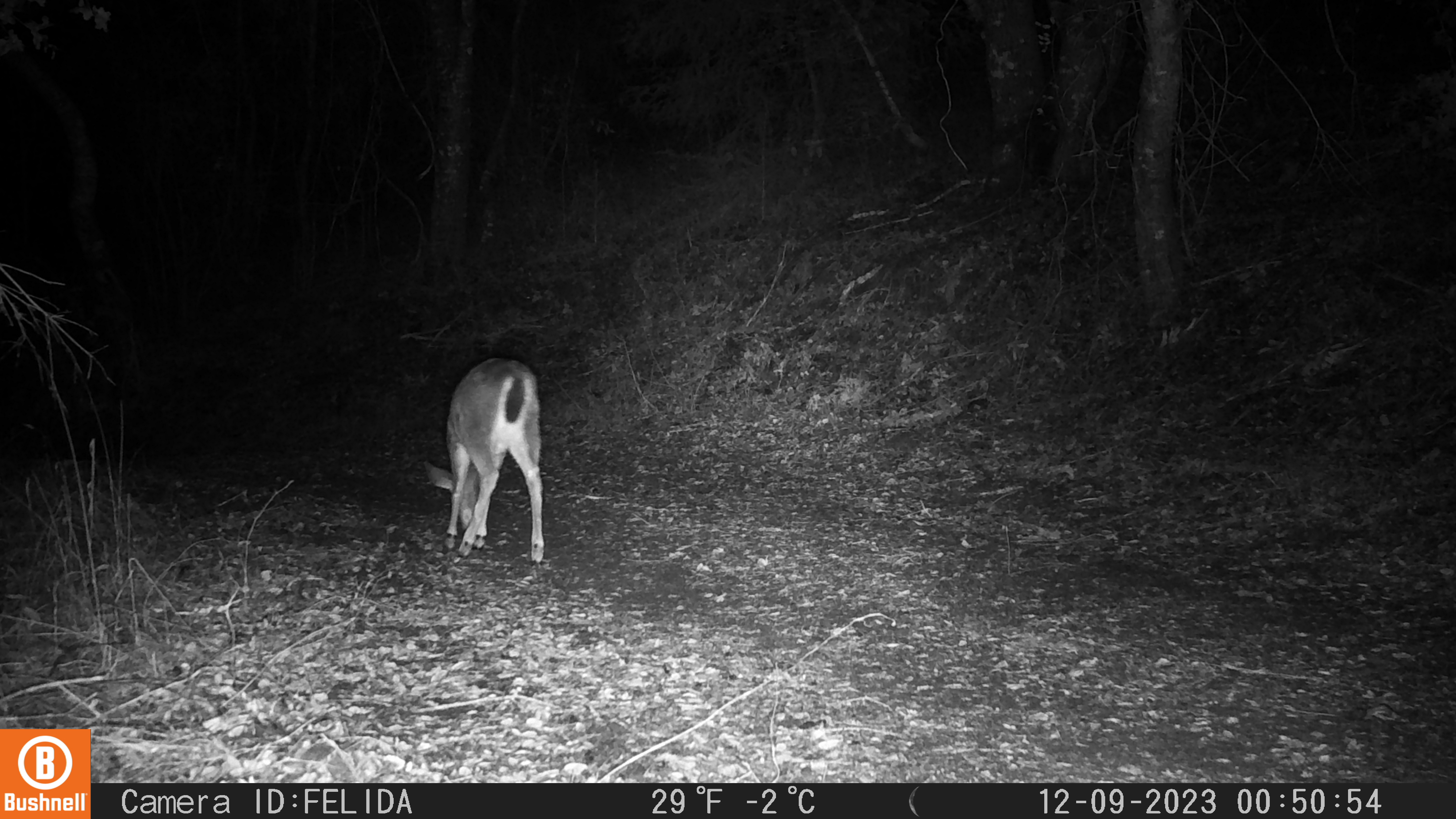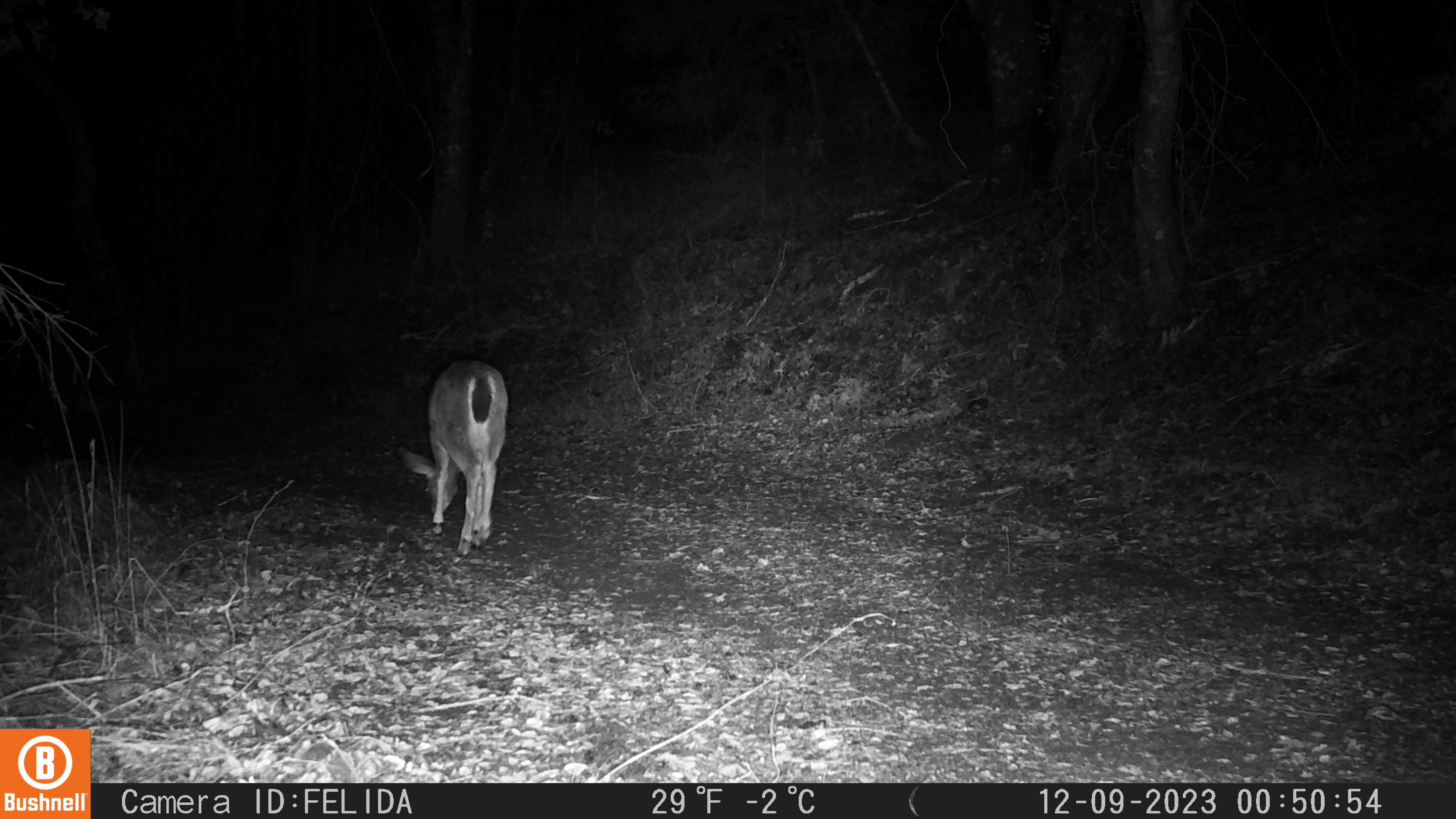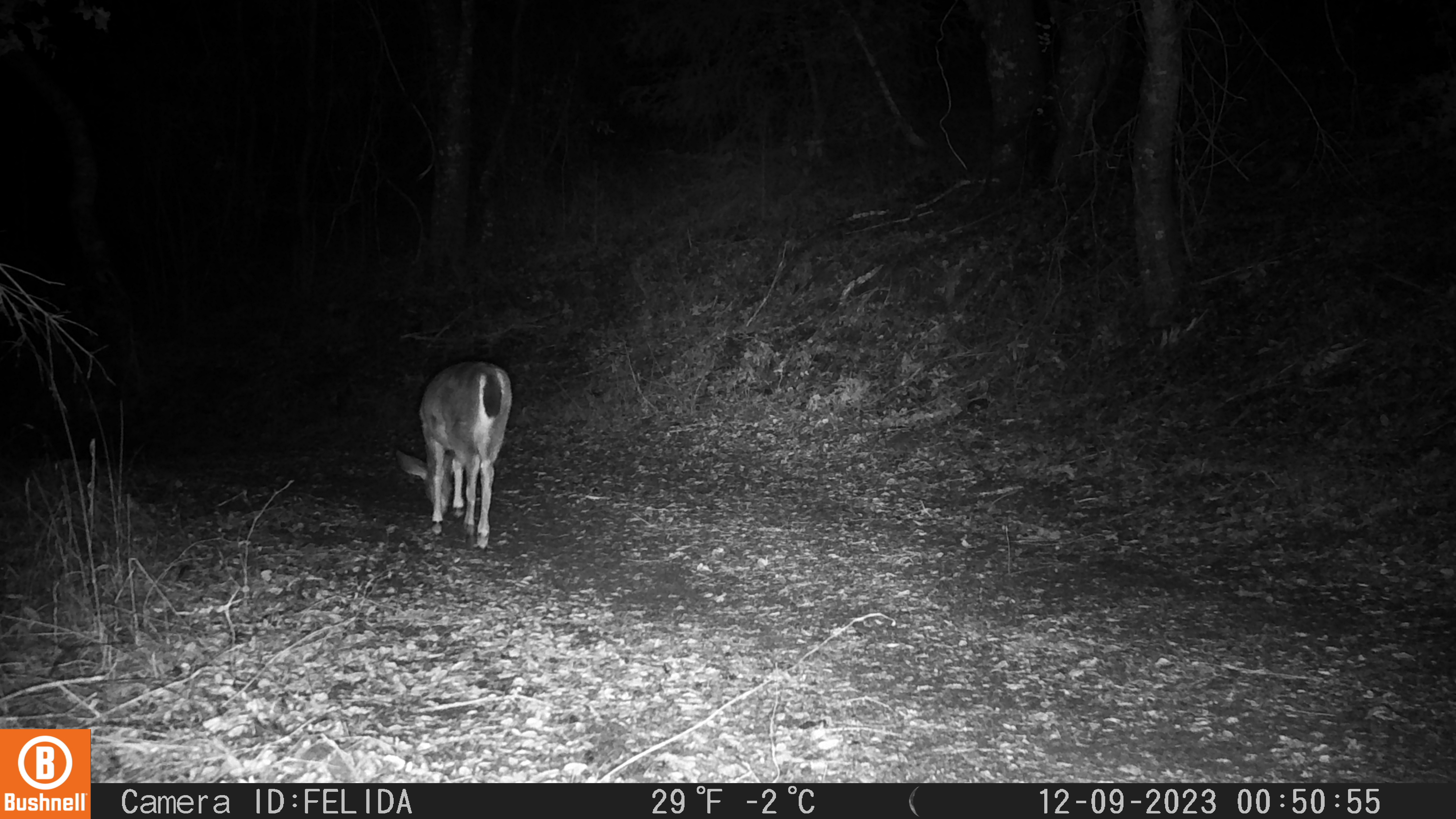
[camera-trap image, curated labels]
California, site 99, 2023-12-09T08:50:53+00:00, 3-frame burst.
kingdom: Animalia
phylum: Chordata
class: Mammalia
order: Artiodactyla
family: Cervidae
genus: Odocoileus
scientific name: Odocoileus hemionus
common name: mule deer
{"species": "mule deer (Odocoileus hemionus)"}